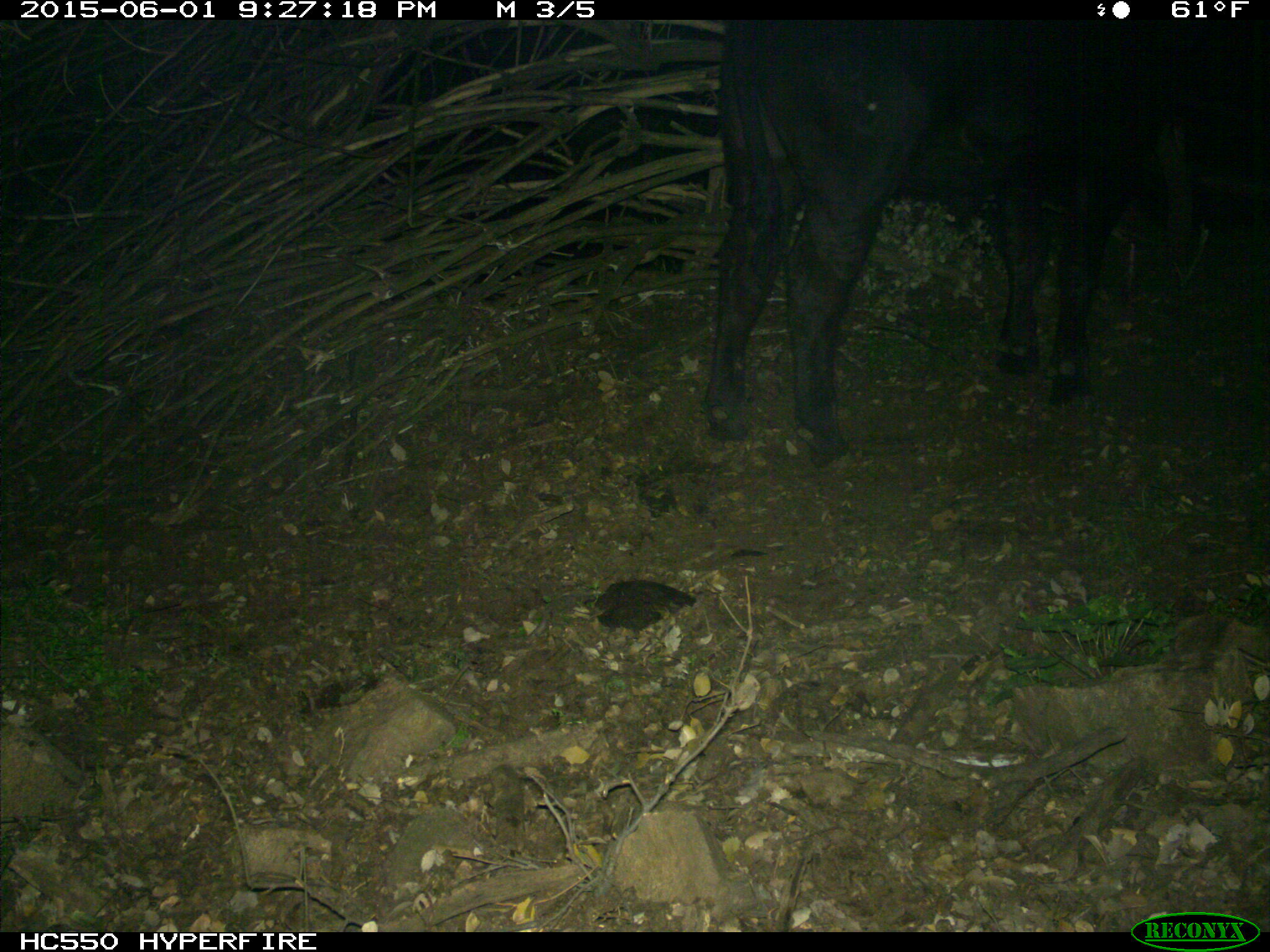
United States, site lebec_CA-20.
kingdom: Animalia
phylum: Chordata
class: Mammalia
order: Artiodactyla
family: Bovidae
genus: Bos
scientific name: Bos taurus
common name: domestic cow